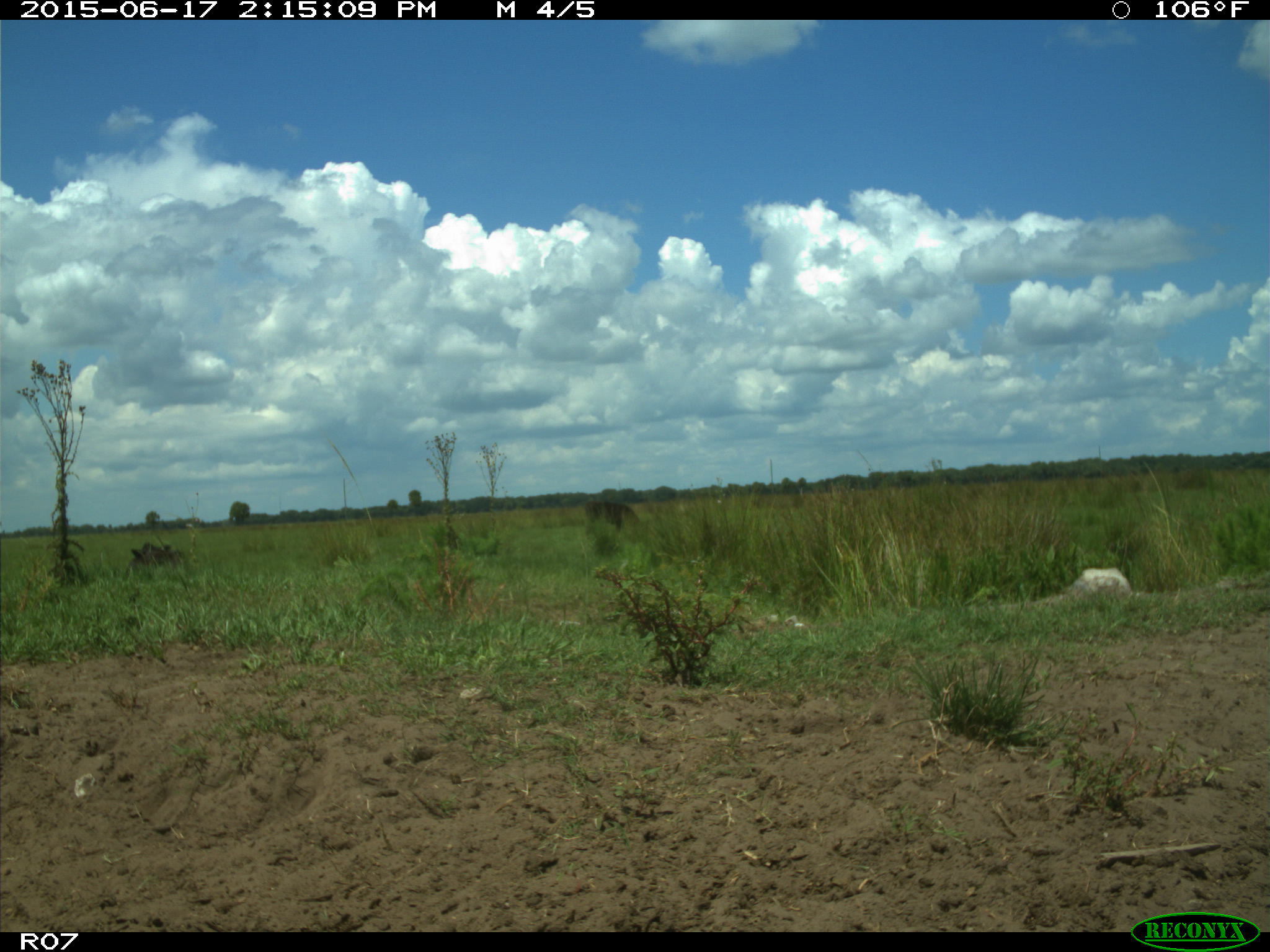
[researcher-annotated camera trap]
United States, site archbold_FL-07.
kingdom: Animalia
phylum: Chordata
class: Mammalia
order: Artiodactyla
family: Bovidae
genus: Bos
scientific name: Bos taurus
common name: domestic cow